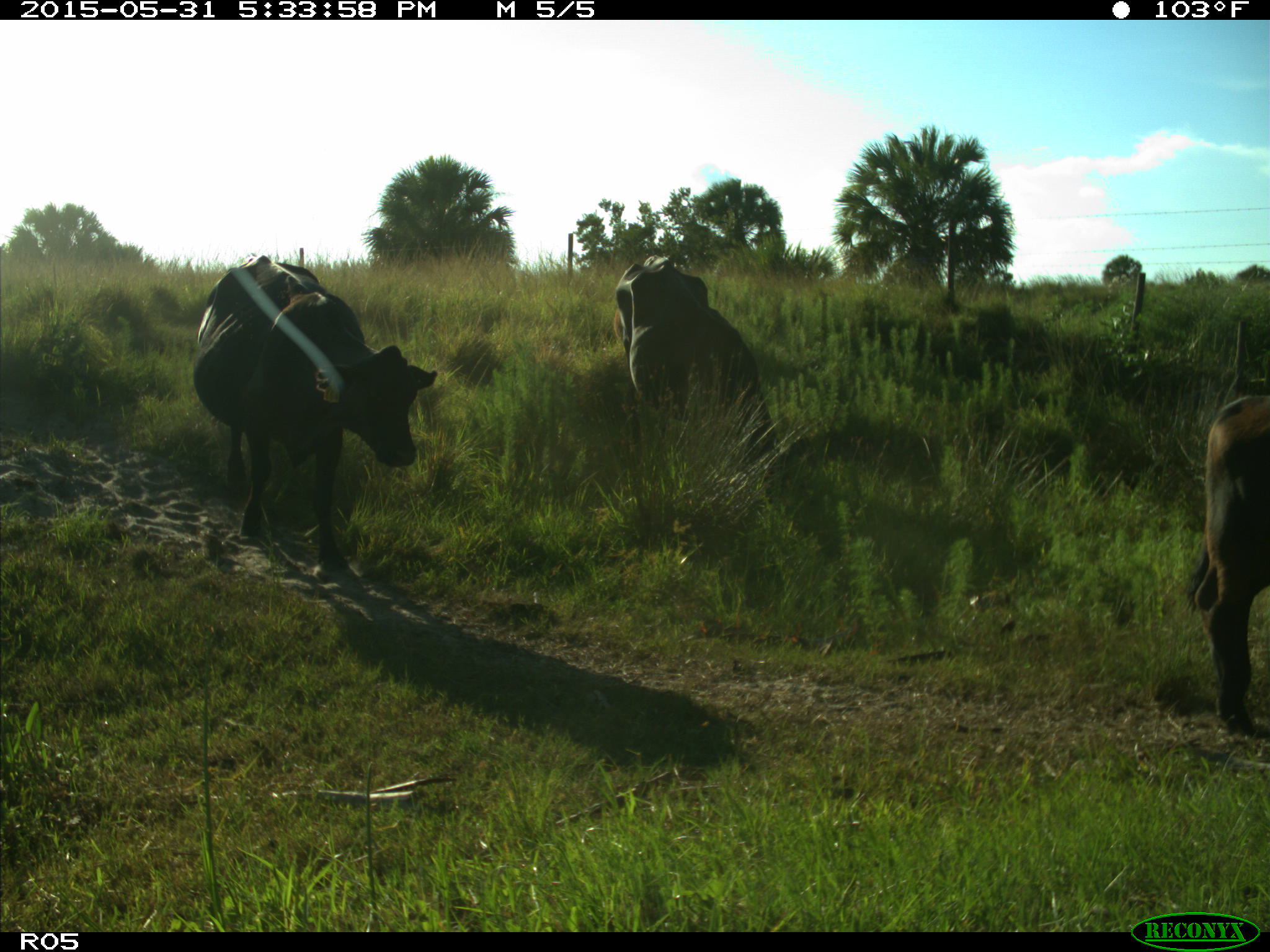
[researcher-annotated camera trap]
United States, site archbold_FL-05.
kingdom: Animalia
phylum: Chordata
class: Mammalia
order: Artiodactyla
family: Bovidae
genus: Bos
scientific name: Bos taurus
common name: domestic cow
Bos taurus (domestic cow).